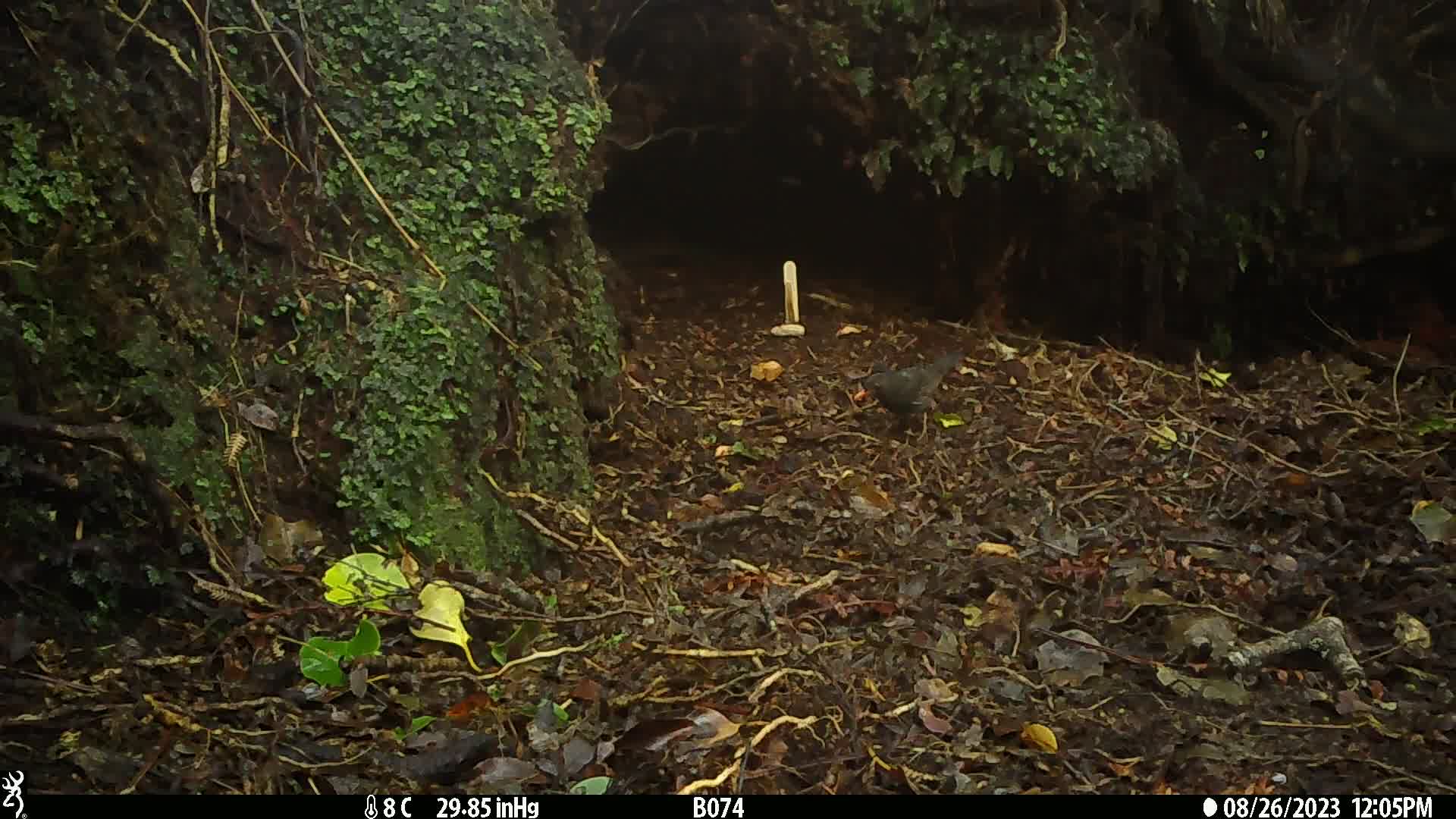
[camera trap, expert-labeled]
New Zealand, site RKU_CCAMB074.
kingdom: Animalia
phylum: Chordata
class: Aves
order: Passeriformes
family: Turdidae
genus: Turdus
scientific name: Turdus merula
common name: eurasian blackbird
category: blackbird